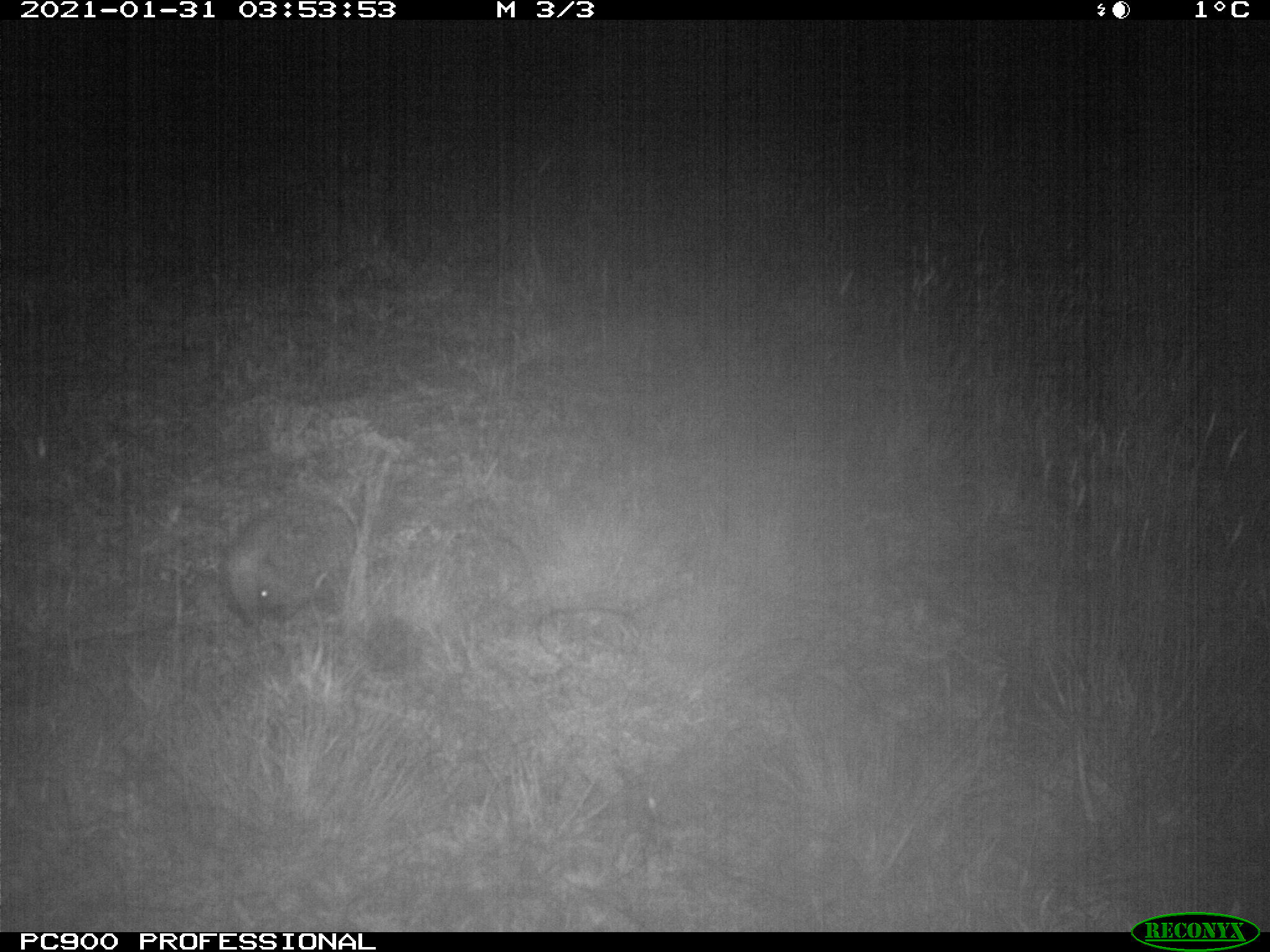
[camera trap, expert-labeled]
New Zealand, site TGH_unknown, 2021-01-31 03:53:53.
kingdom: Animalia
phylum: Chordata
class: Mammalia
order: Eulipotyphla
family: Erinaceidae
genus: Erinaceus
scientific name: Erinaceus europaeus europaeus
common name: european hedgehog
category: hedgehog